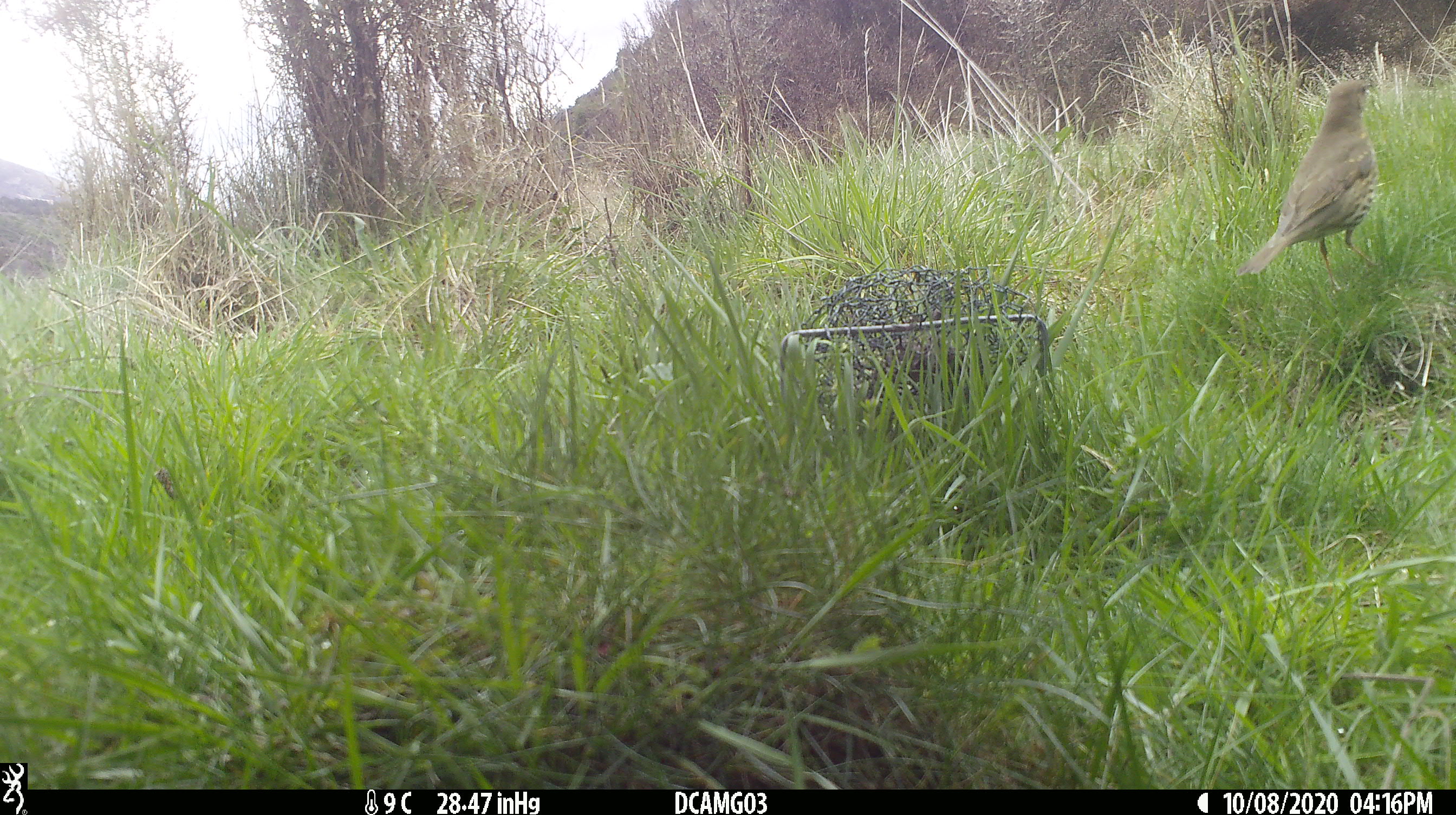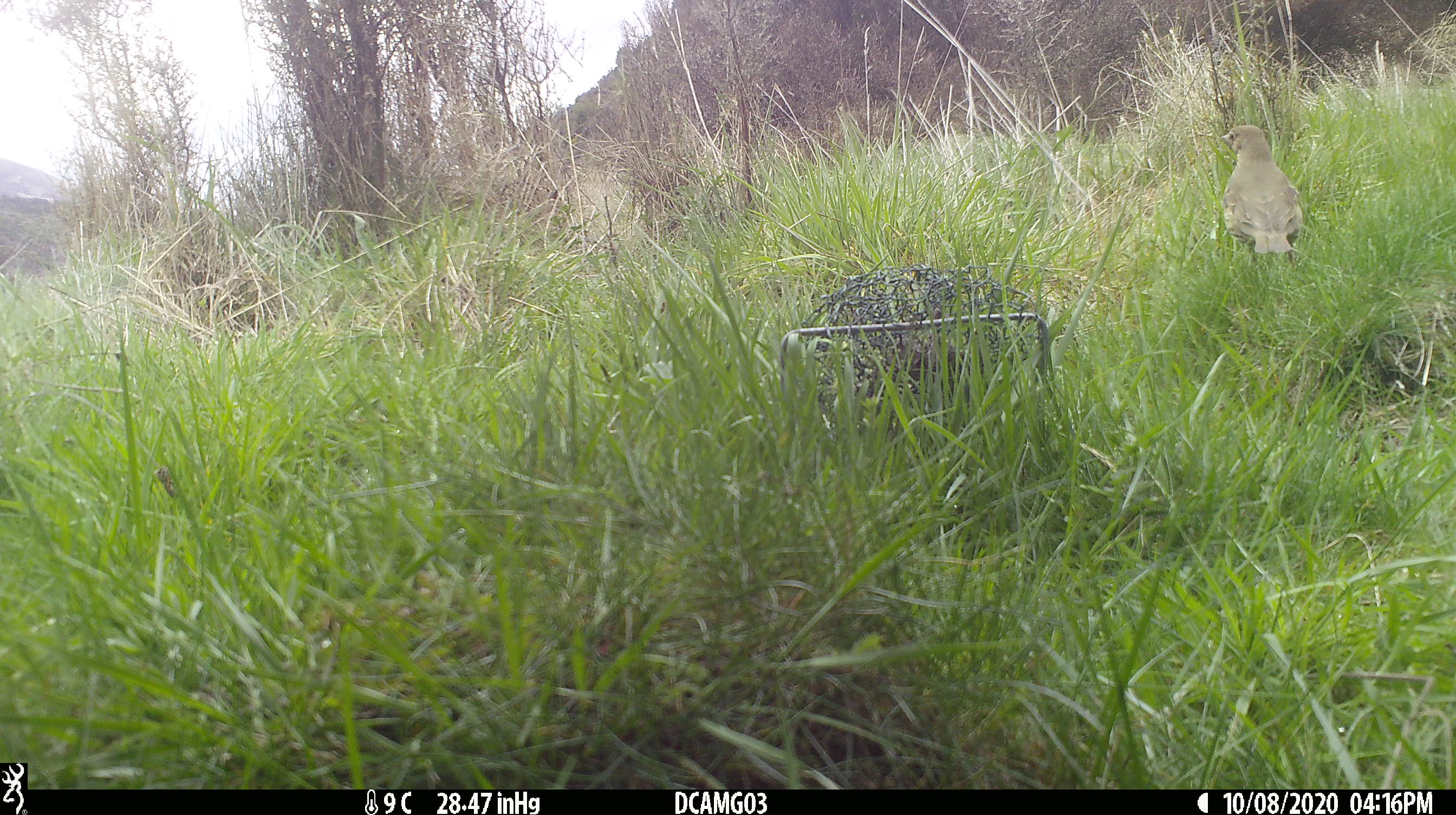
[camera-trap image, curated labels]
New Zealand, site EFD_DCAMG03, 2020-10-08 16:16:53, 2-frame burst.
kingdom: Animalia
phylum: Chordata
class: Aves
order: Passeriformes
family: Turdidae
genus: Turdus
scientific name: Turdus philomelos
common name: song thrush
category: thrush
Thrush (song thrush) (Turdus philomelos).